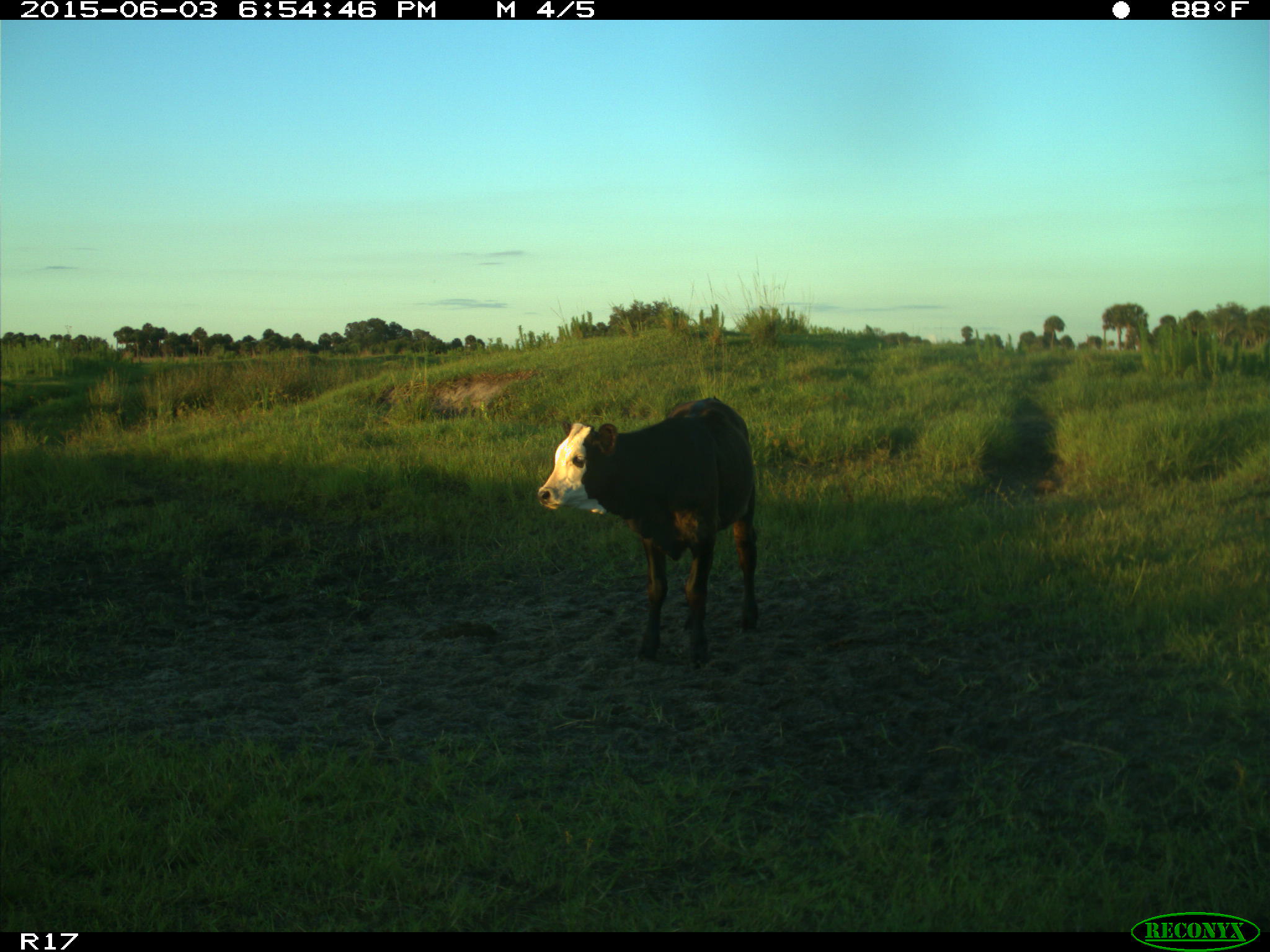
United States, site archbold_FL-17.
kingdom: Animalia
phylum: Chordata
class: Mammalia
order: Artiodactyla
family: Bovidae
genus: Bos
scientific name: Bos taurus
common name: domestic cow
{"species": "Bos taurus (domestic cow)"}